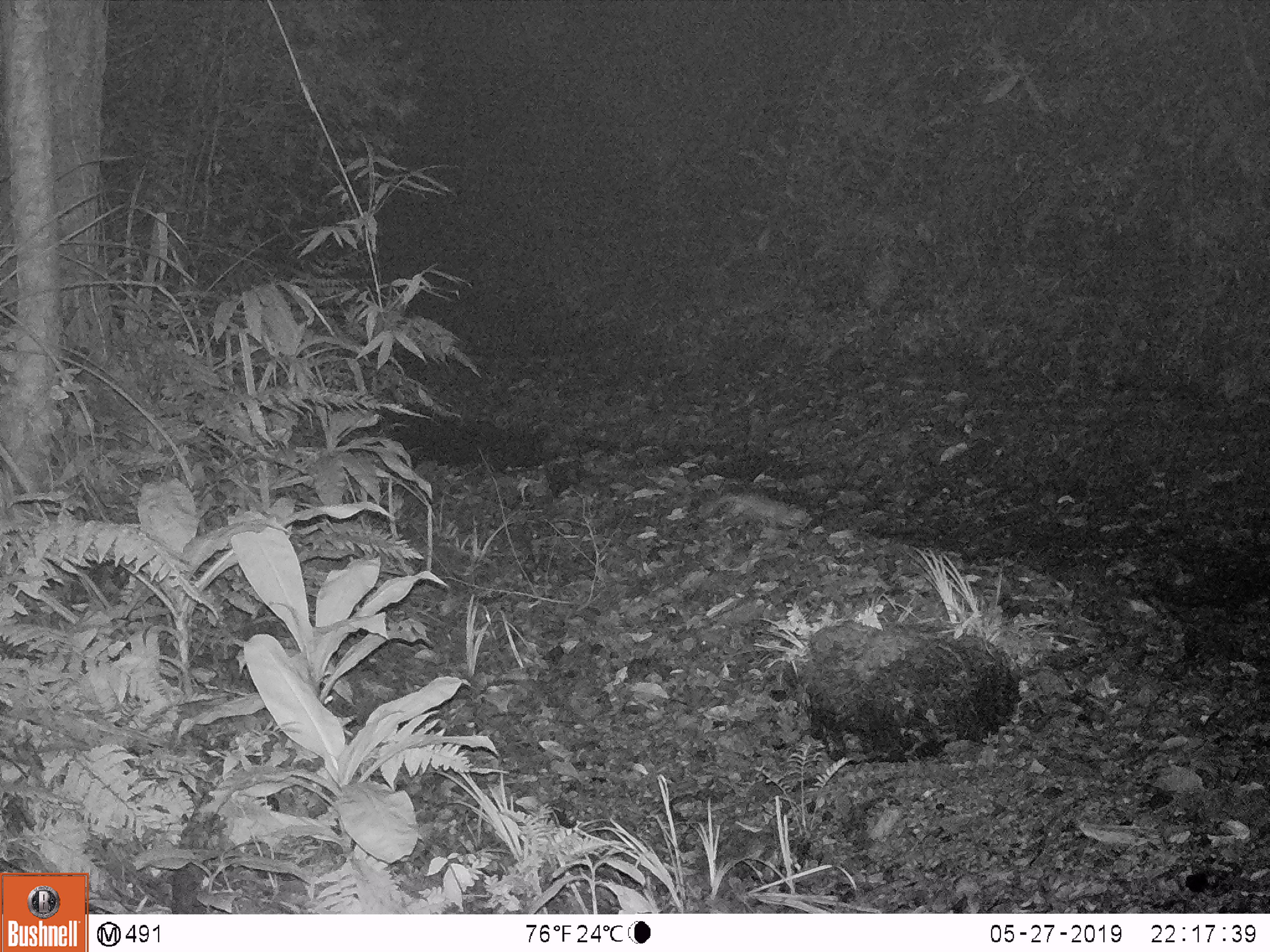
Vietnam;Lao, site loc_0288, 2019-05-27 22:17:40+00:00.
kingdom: Animalia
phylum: Chordata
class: Mammalia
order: Carnivora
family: Mustelidae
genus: Melogale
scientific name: Melogale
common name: ferret badger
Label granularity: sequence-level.